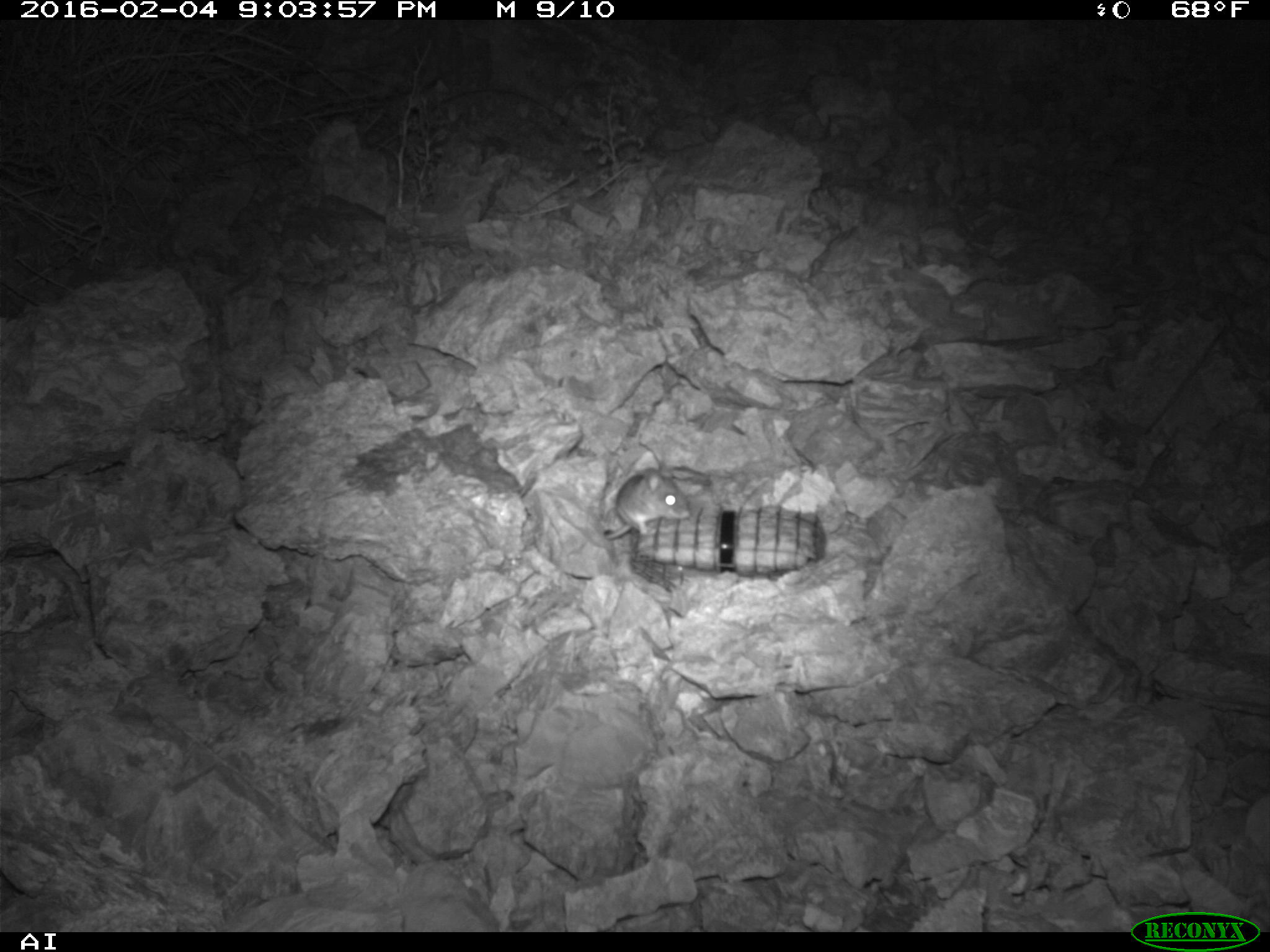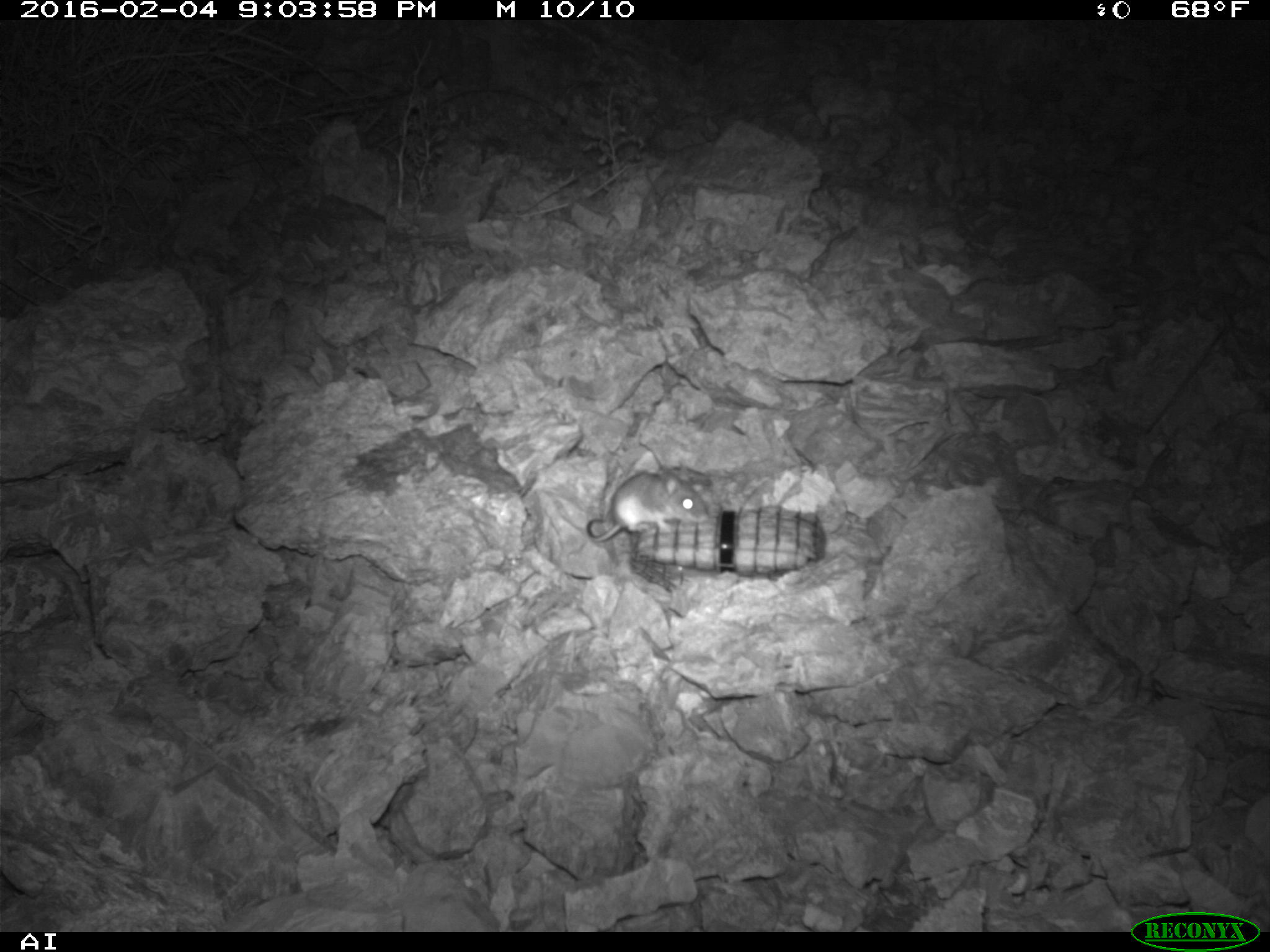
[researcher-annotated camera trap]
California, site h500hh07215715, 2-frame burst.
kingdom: Animalia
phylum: Chordata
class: Mammalia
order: Rodentia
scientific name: Rodentia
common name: rodent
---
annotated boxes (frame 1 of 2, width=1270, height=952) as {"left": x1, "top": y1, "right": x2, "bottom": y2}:
rodent: {"left": 606, "top": 461, "right": 690, "bottom": 539}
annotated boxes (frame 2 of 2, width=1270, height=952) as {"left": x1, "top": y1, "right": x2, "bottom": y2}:
rodent: {"left": 585, "top": 464, "right": 709, "bottom": 542}